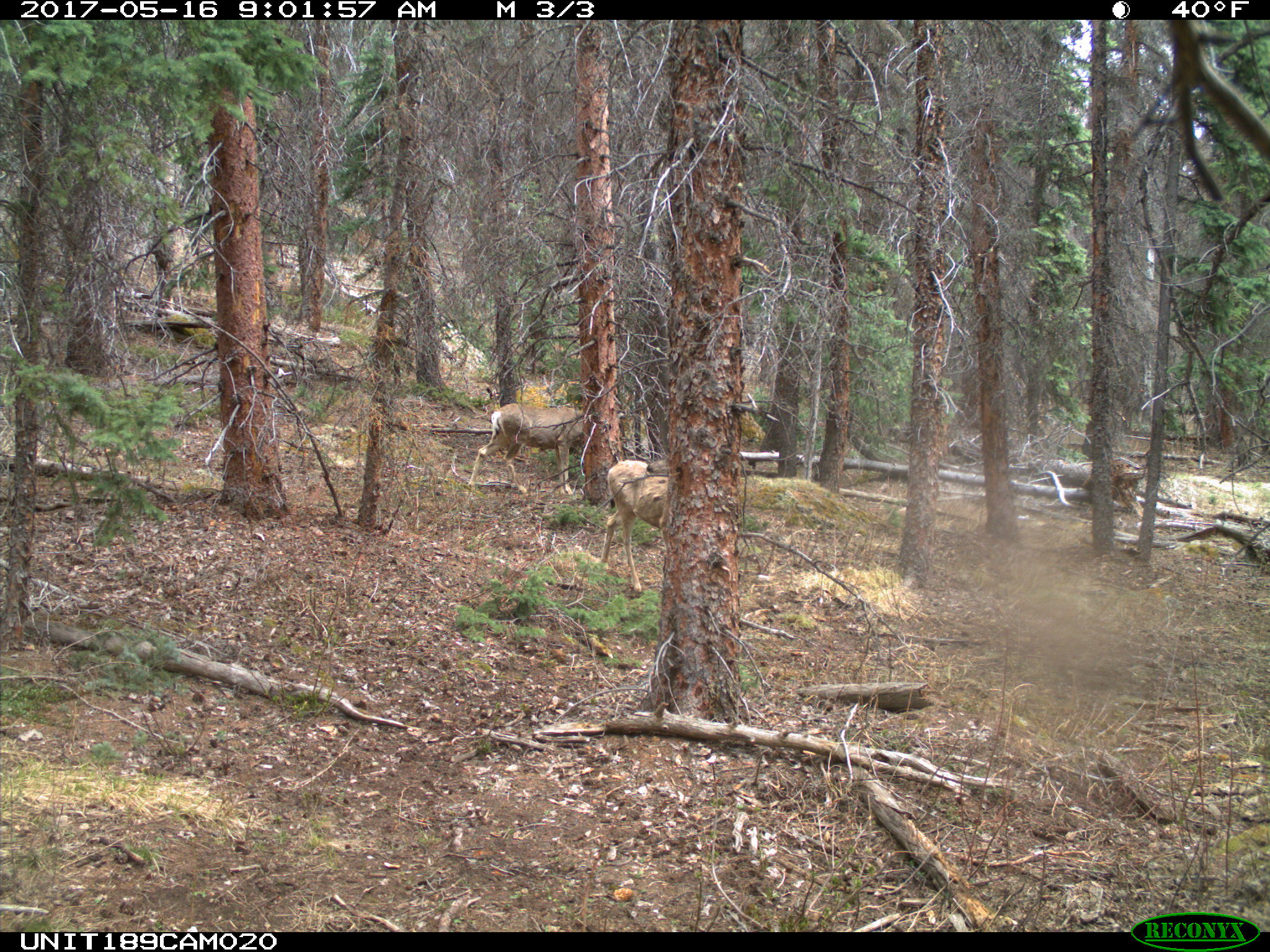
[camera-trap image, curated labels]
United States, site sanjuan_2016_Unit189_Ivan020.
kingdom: Animalia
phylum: Chordata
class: Mammalia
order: Artiodactyla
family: Cervidae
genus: Odocoileus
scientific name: Odocoileus hemionus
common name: mule deer